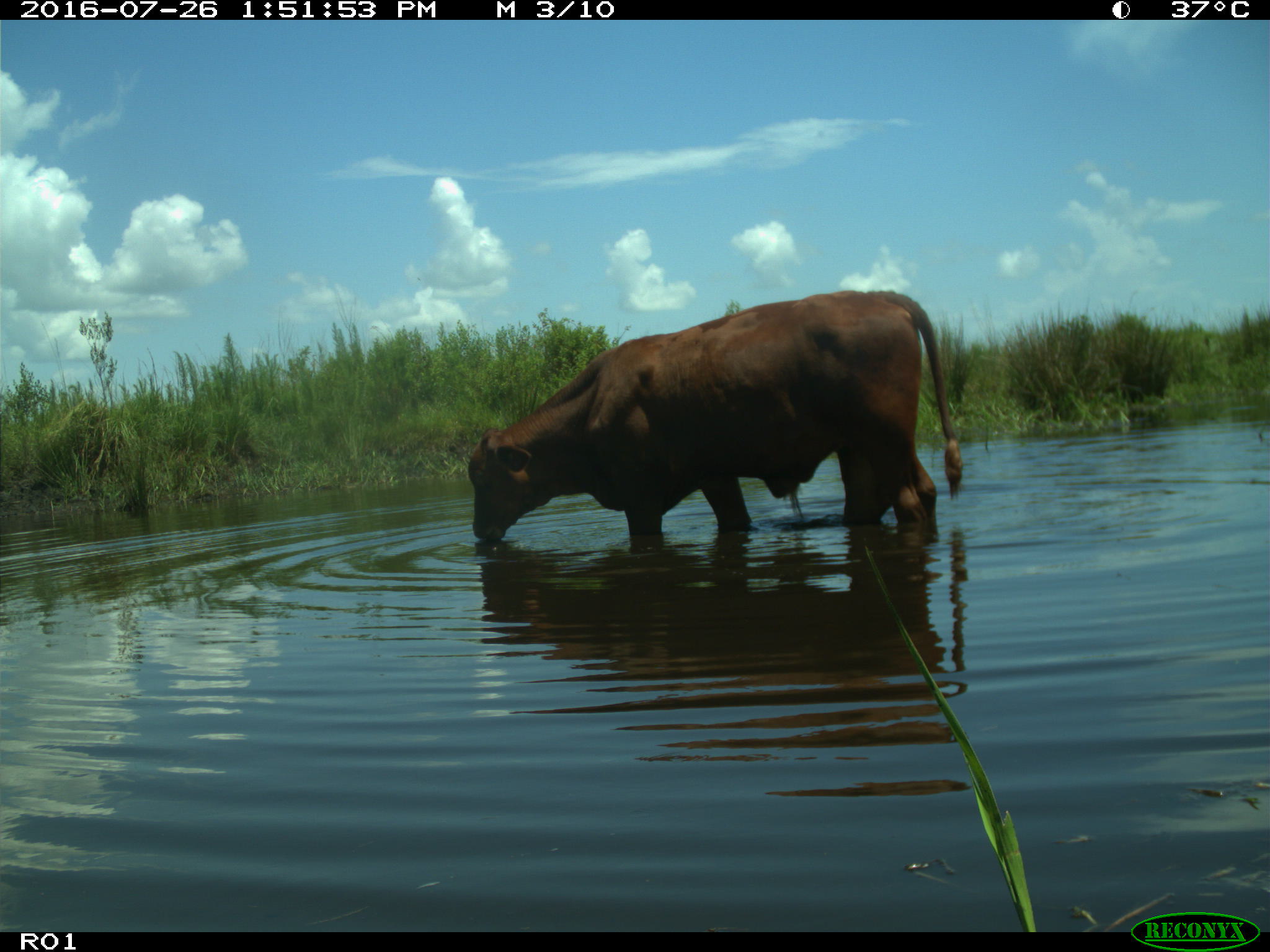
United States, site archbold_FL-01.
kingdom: Animalia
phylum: Chordata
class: Mammalia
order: Artiodactyla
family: Bovidae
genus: Bos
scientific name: Bos taurus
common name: domestic cow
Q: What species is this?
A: Bos taurus (domestic cow).